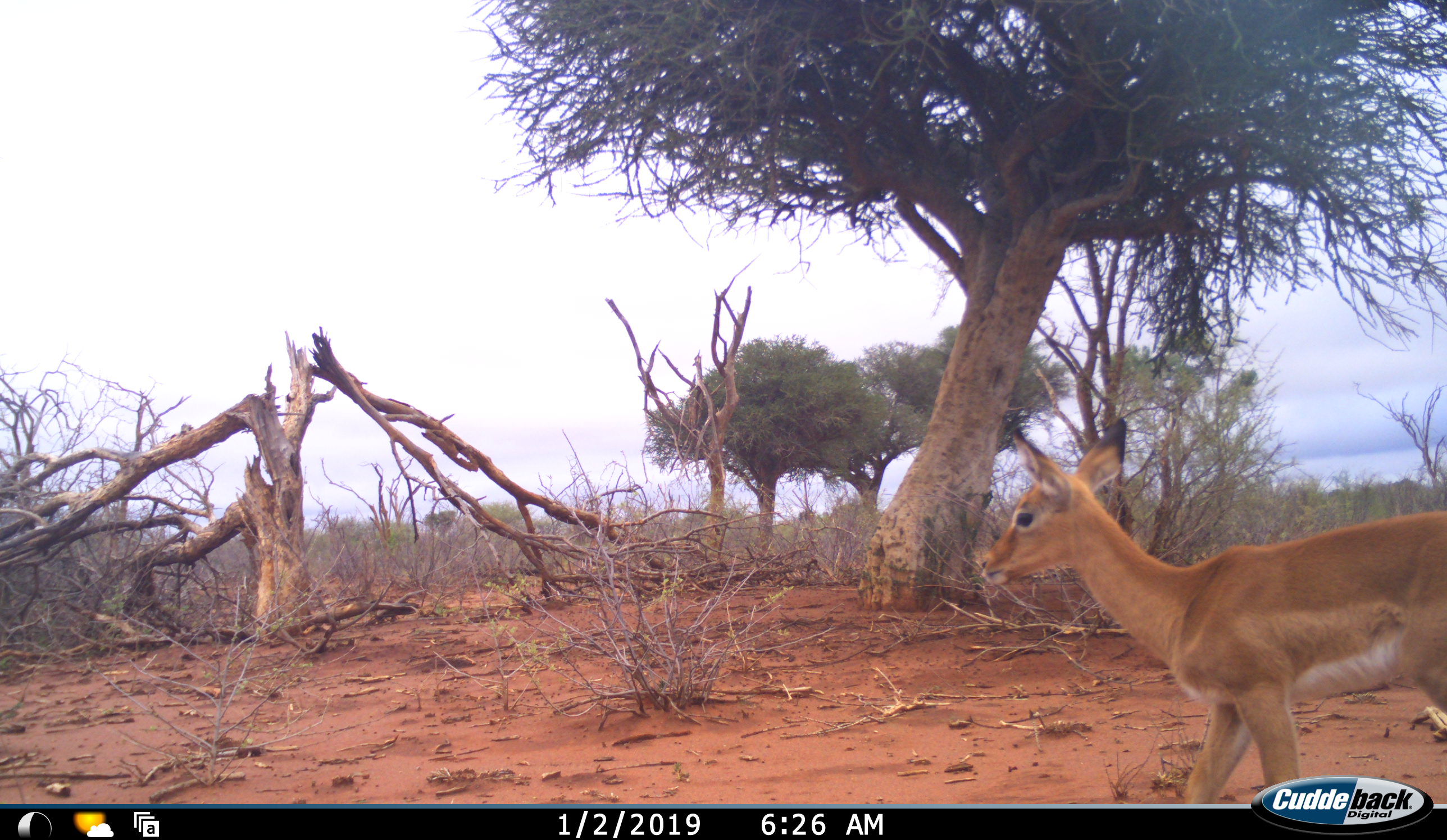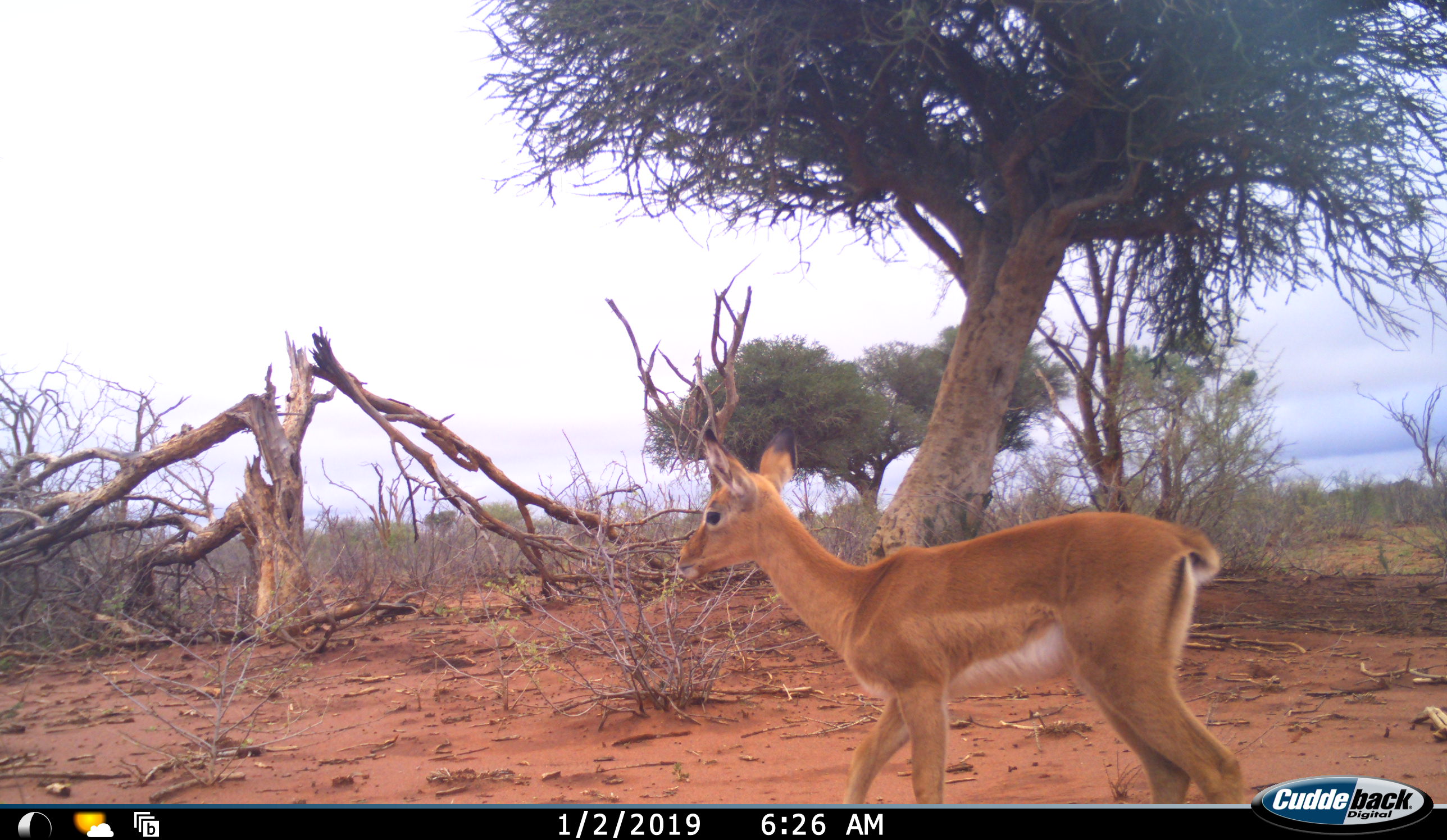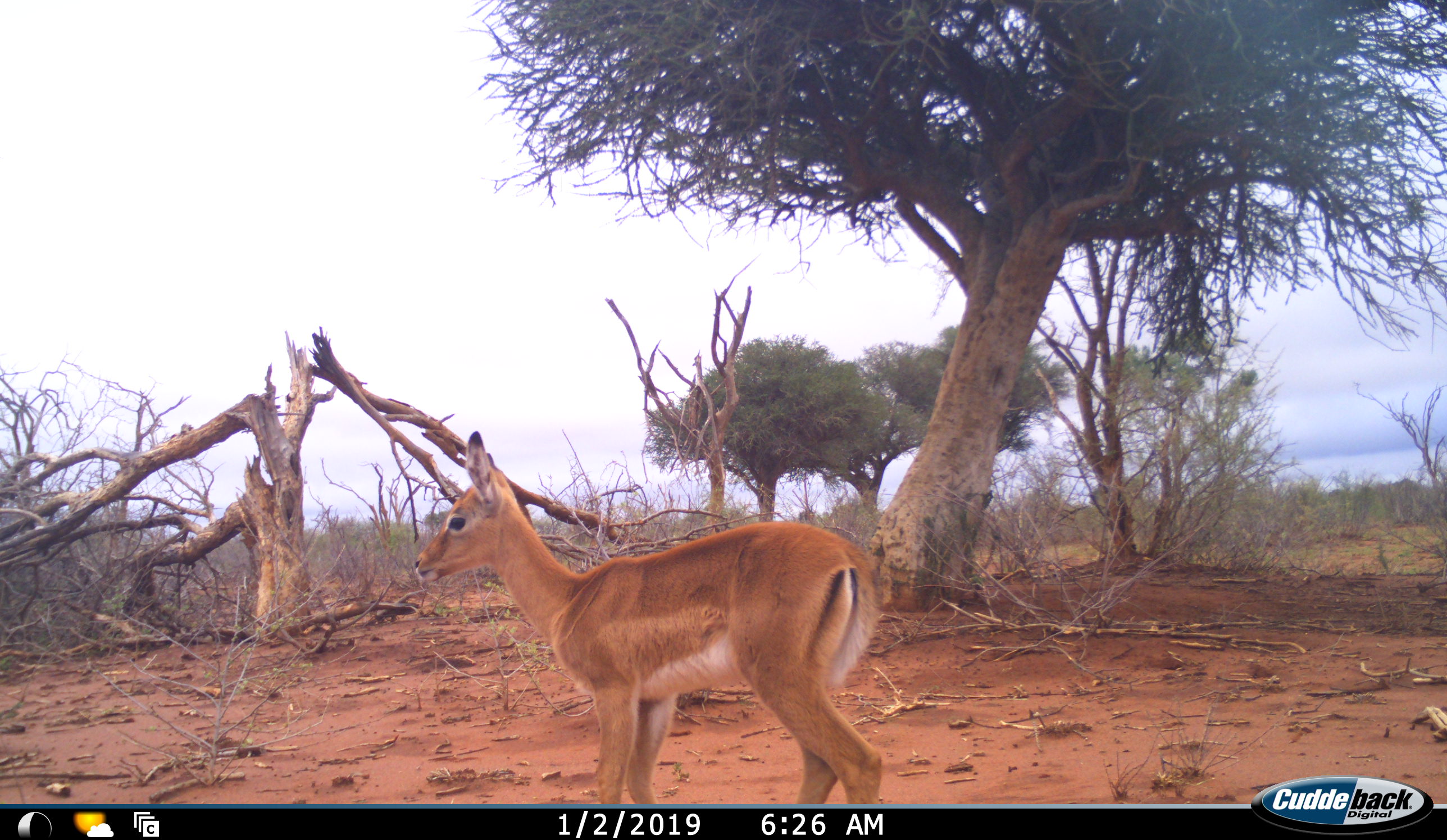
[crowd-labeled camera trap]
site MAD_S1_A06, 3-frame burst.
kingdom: Animalia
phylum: Chordata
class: Mammalia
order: Artiodactyla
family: Bovidae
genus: Aepyceros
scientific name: Aepyceros melampus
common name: impala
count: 1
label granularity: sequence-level